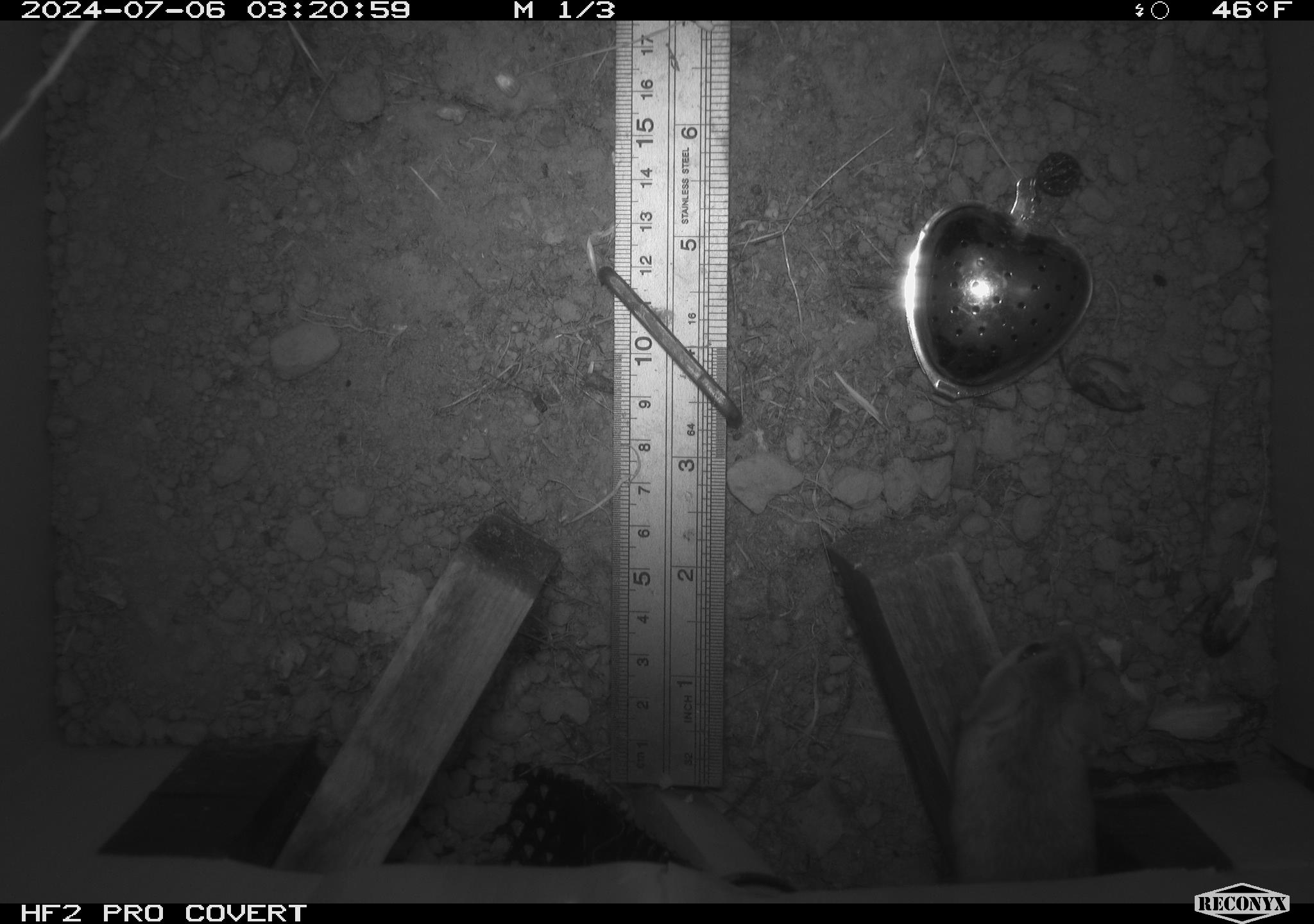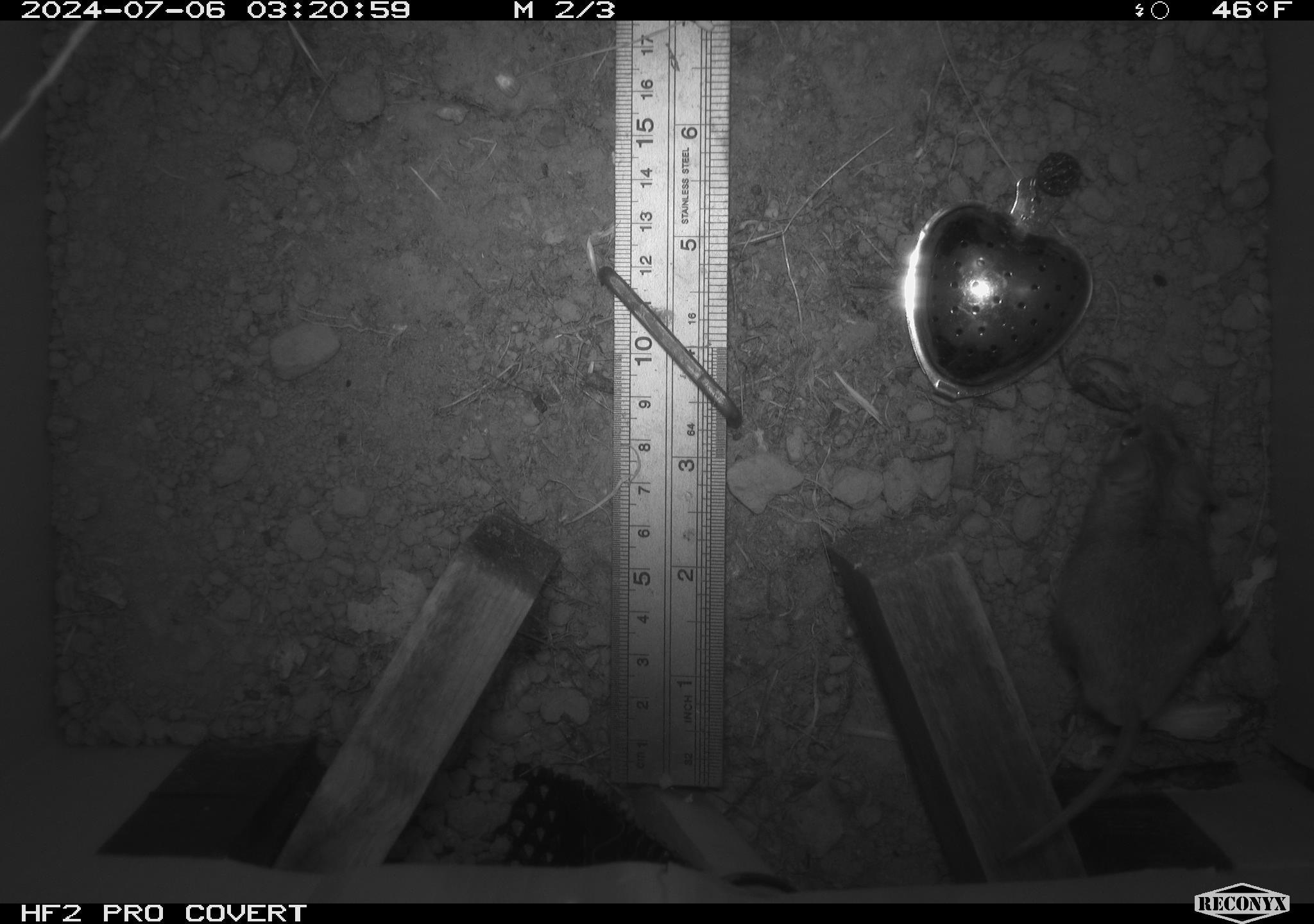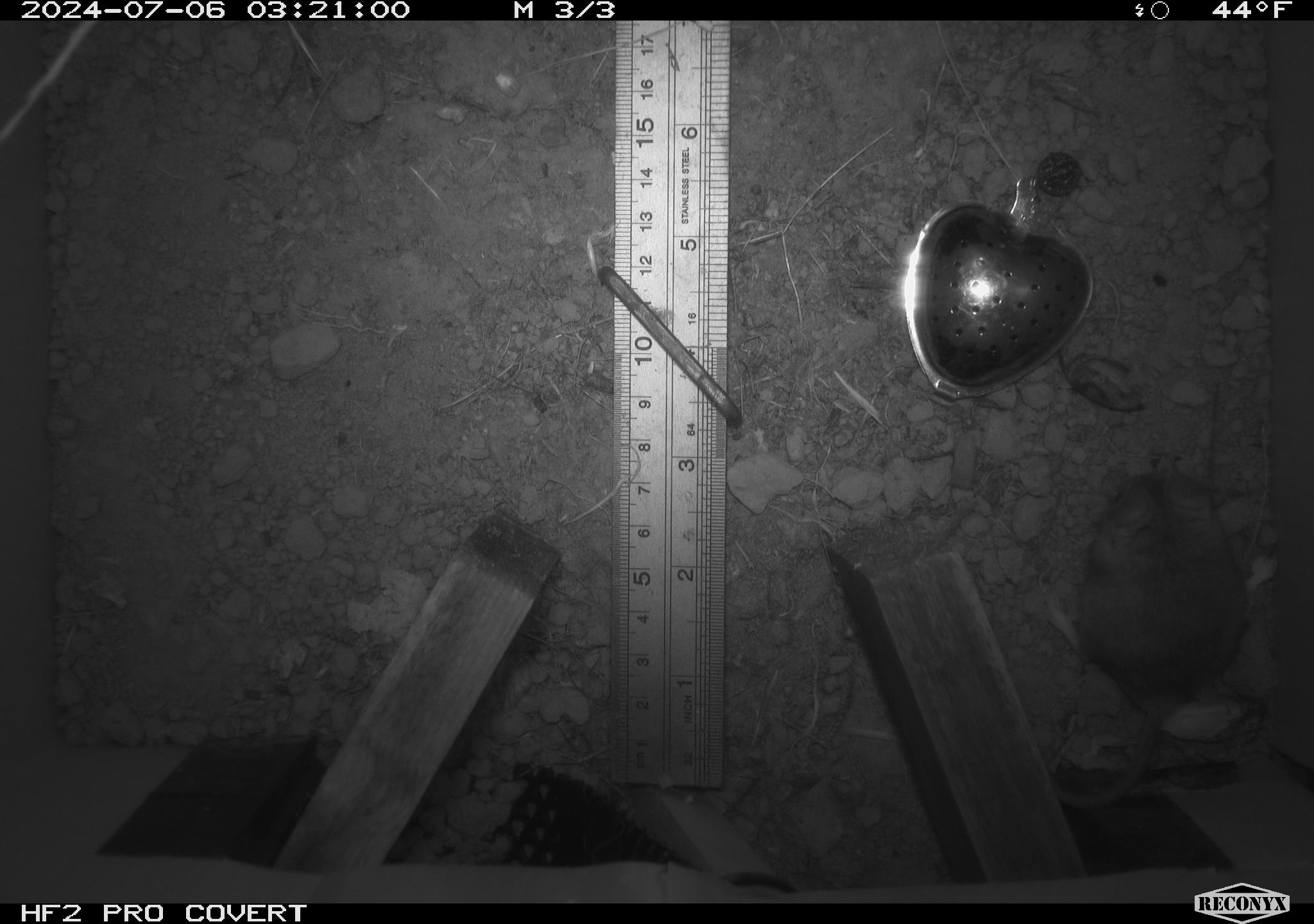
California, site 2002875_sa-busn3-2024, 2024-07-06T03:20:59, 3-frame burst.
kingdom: Animalia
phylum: Chordata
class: Mammalia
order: Rodentia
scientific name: Rodentia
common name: mouse species